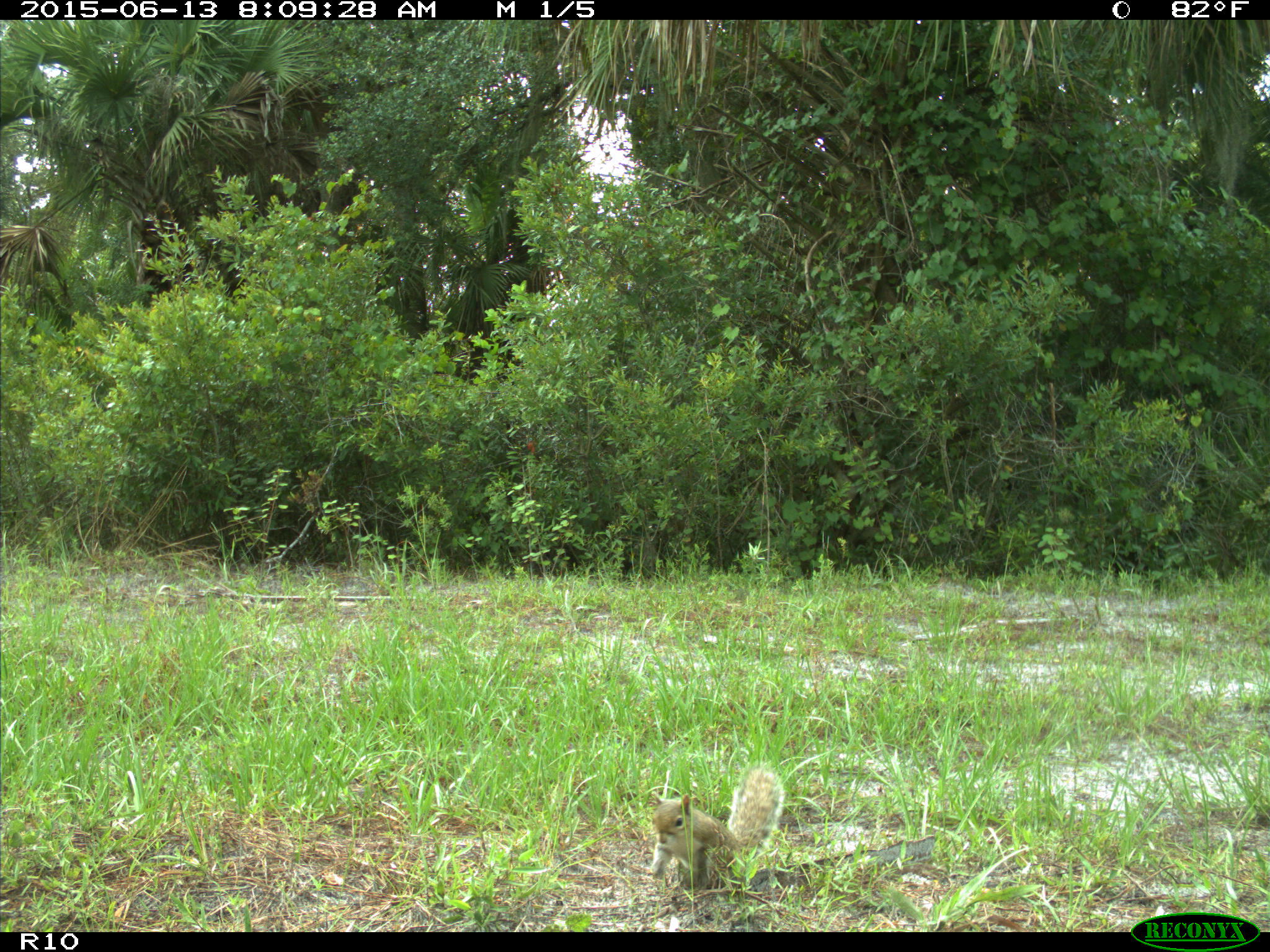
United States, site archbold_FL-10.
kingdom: Animalia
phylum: Chordata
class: Mammalia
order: Rodentia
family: Sciuridae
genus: Sciurus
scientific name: Sciurus carolinensis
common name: eastern gray squirrel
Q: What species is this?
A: Sciurus carolinensis (eastern gray squirrel).